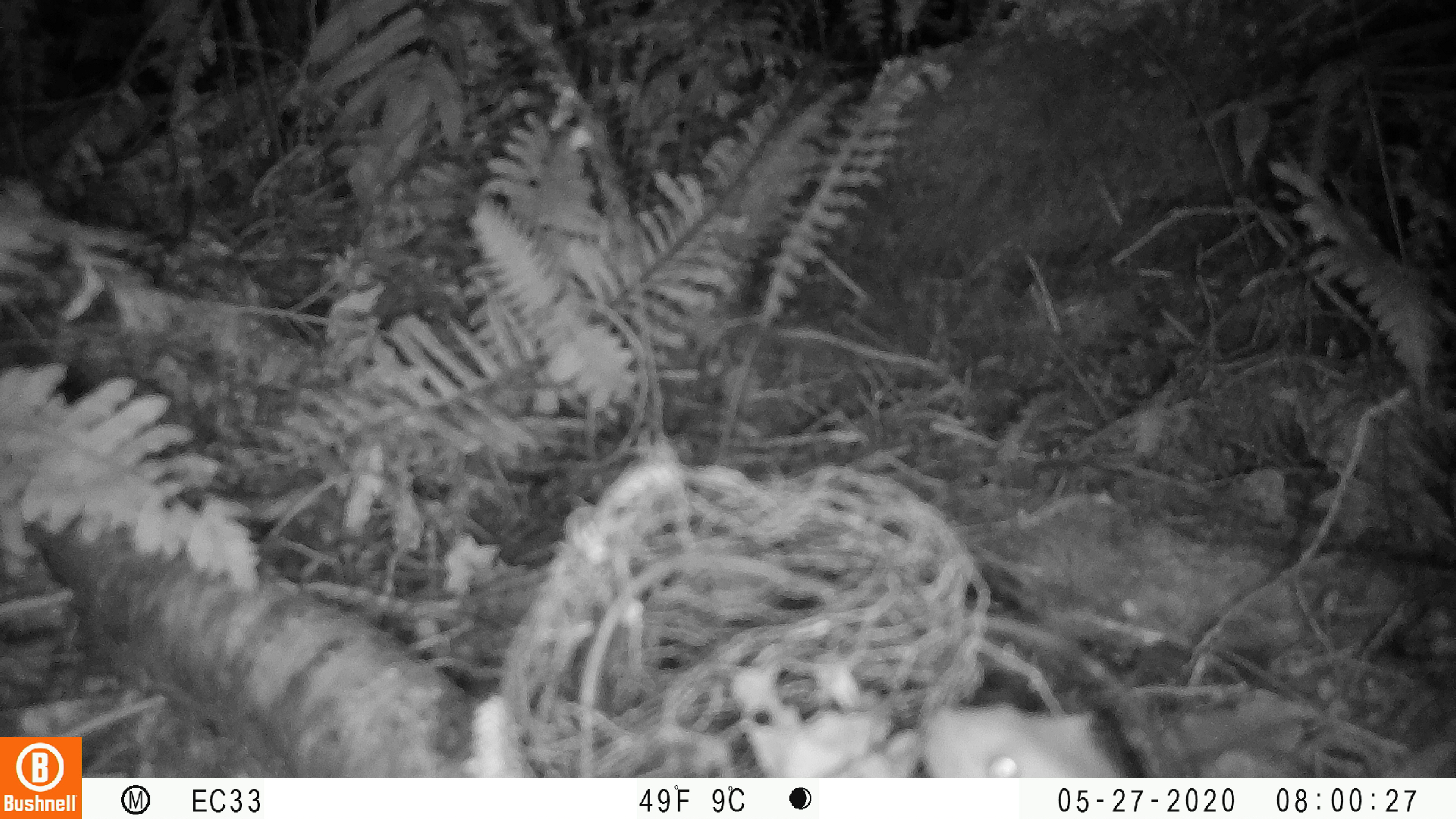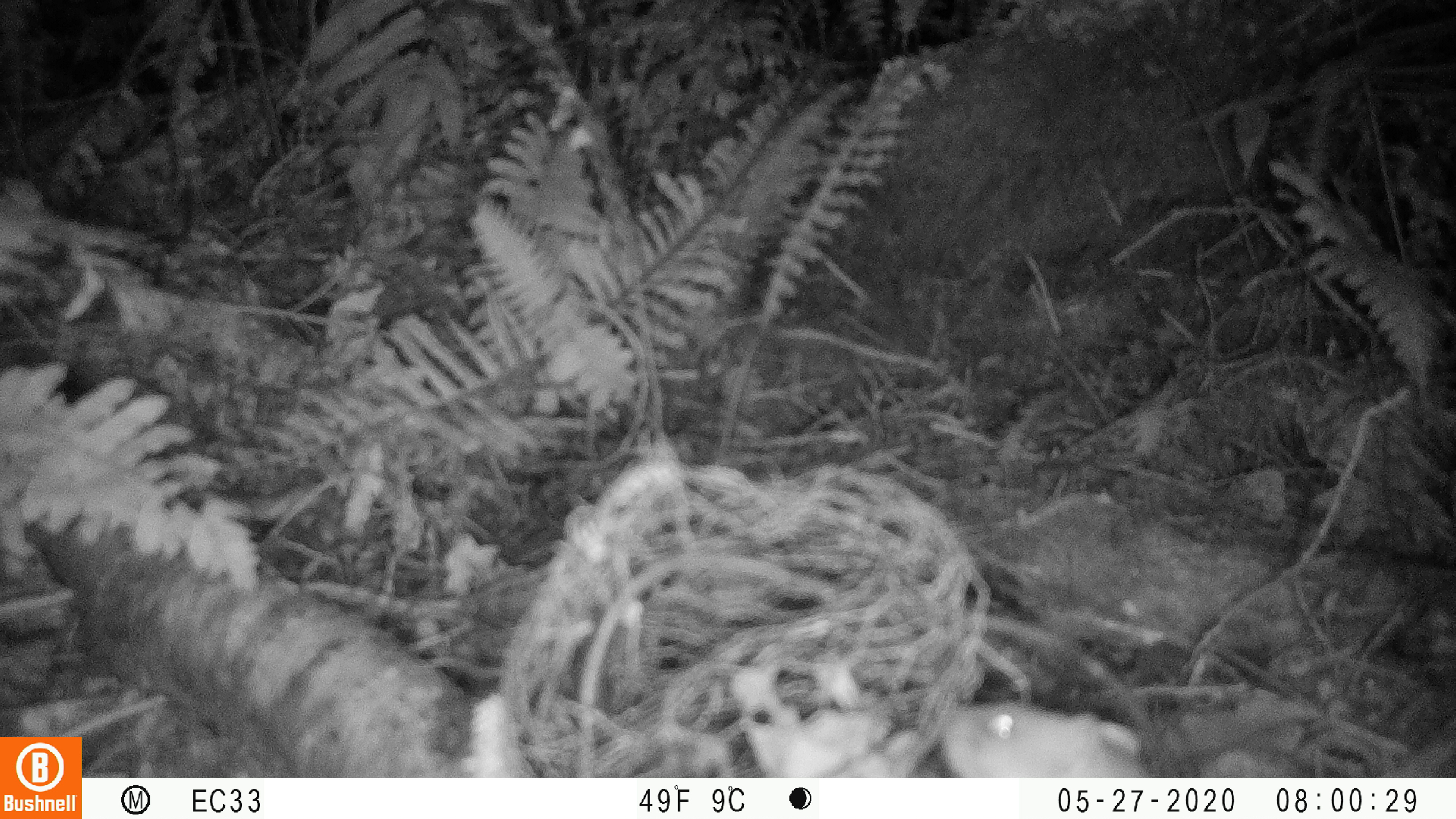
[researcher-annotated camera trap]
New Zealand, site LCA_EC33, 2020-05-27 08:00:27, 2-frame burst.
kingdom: Animalia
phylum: Chordata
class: Mammalia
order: Carnivora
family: Mustelidae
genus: Mustela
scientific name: Mustela erminea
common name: stoat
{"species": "stoat (Mustela erminea)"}